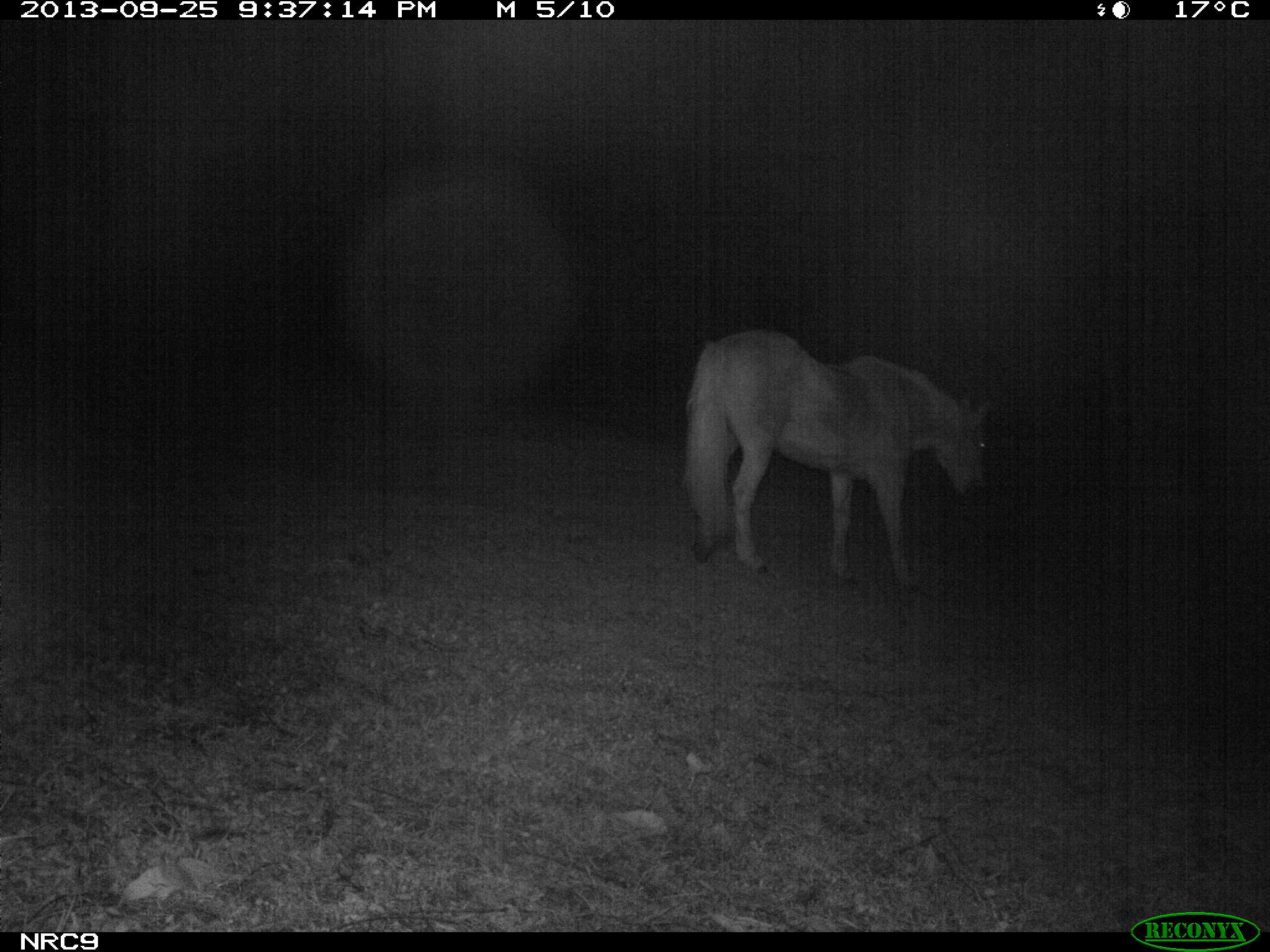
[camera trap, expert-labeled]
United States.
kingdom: Animalia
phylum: Chordata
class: Mammalia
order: Perissodactyla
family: Equidae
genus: Equus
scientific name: Equus caballus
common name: horse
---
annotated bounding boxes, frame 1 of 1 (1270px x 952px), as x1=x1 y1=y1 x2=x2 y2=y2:
Horse: x1=675 y1=320 x2=1000 y2=608